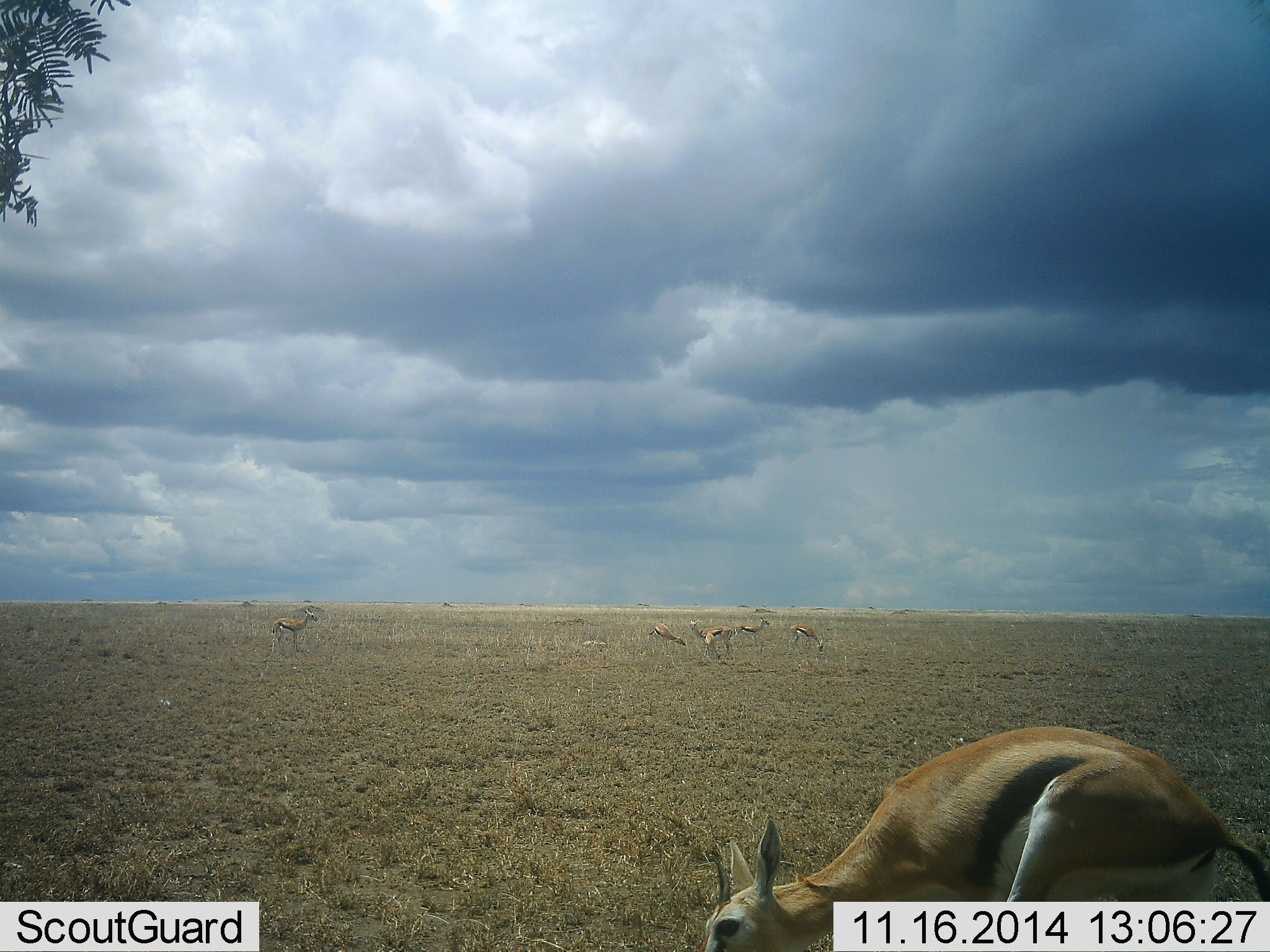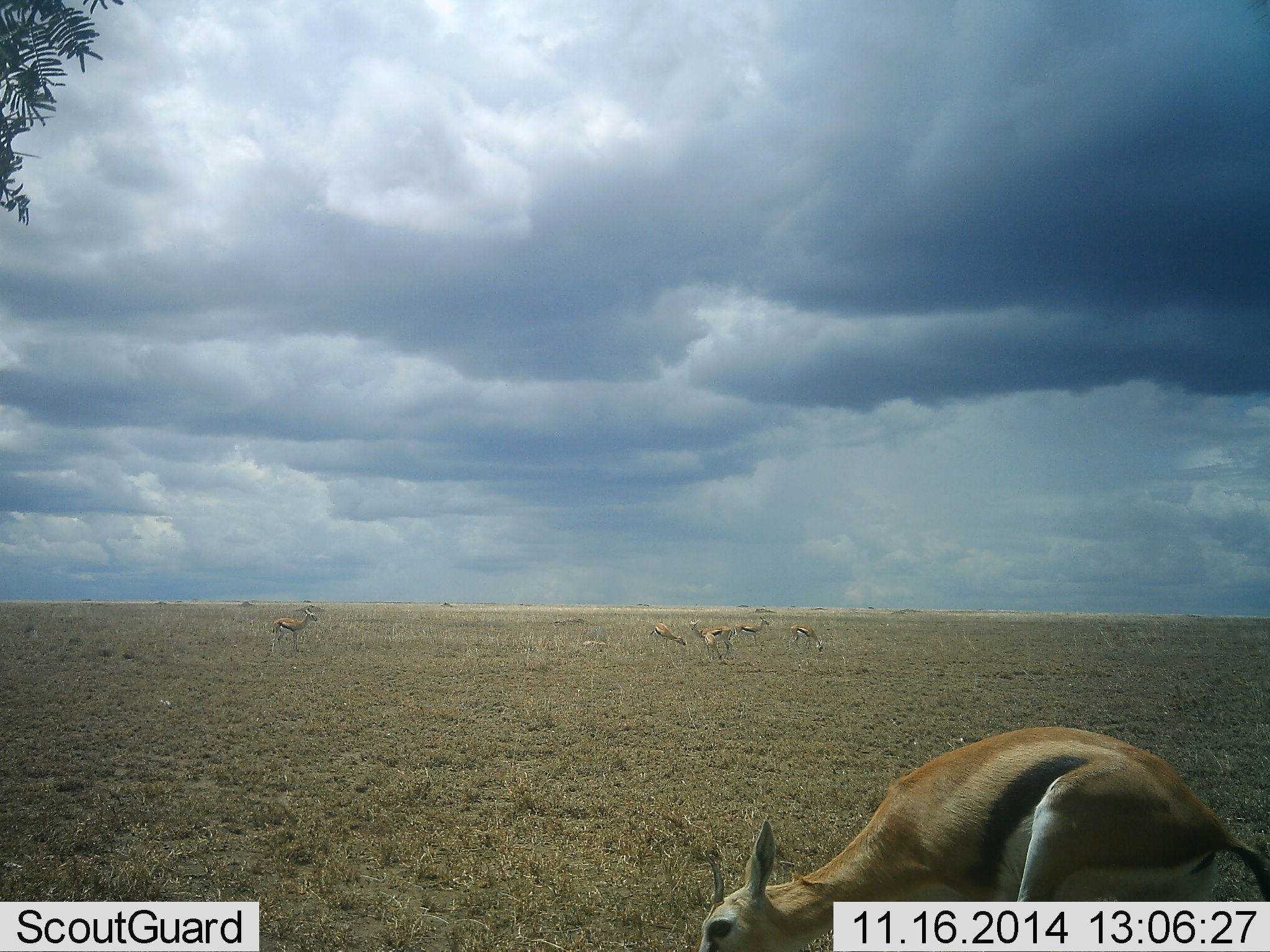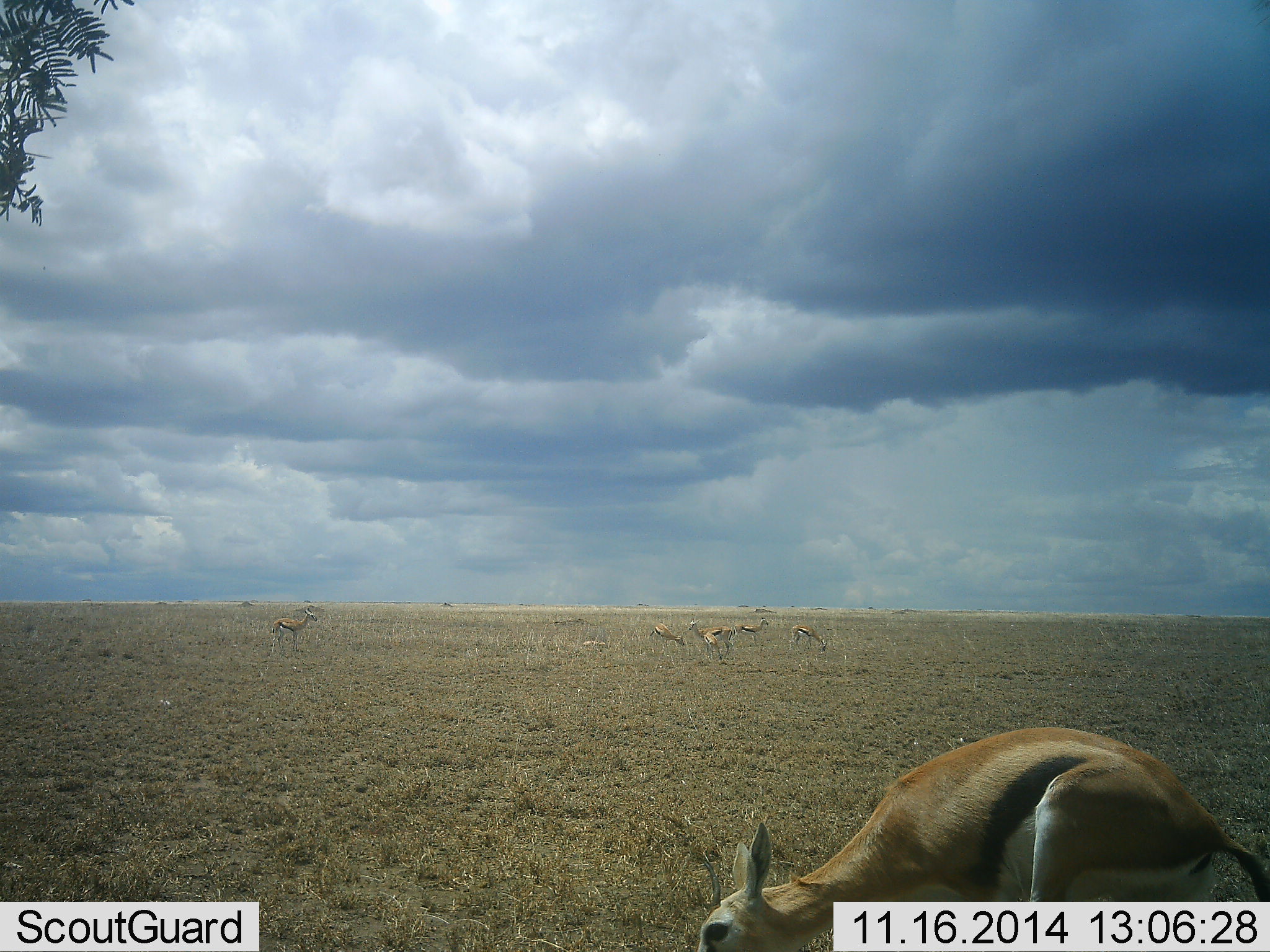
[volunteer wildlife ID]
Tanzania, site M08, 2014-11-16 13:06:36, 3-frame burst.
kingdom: Animalia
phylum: Chordata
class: Mammalia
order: Artiodactyla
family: Bovidae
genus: Eudorcas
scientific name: Eudorcas thomsonii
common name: thomson's gazelle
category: gazellethomsons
Gazellethomsons (thomson's gazelle) (Eudorcas thomsonii), count 6. Behavior (volunteer vote fractions): standing 30%, resting 10%, moving 10%, interacting 0%. Young present (vote fraction): 0%. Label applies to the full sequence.